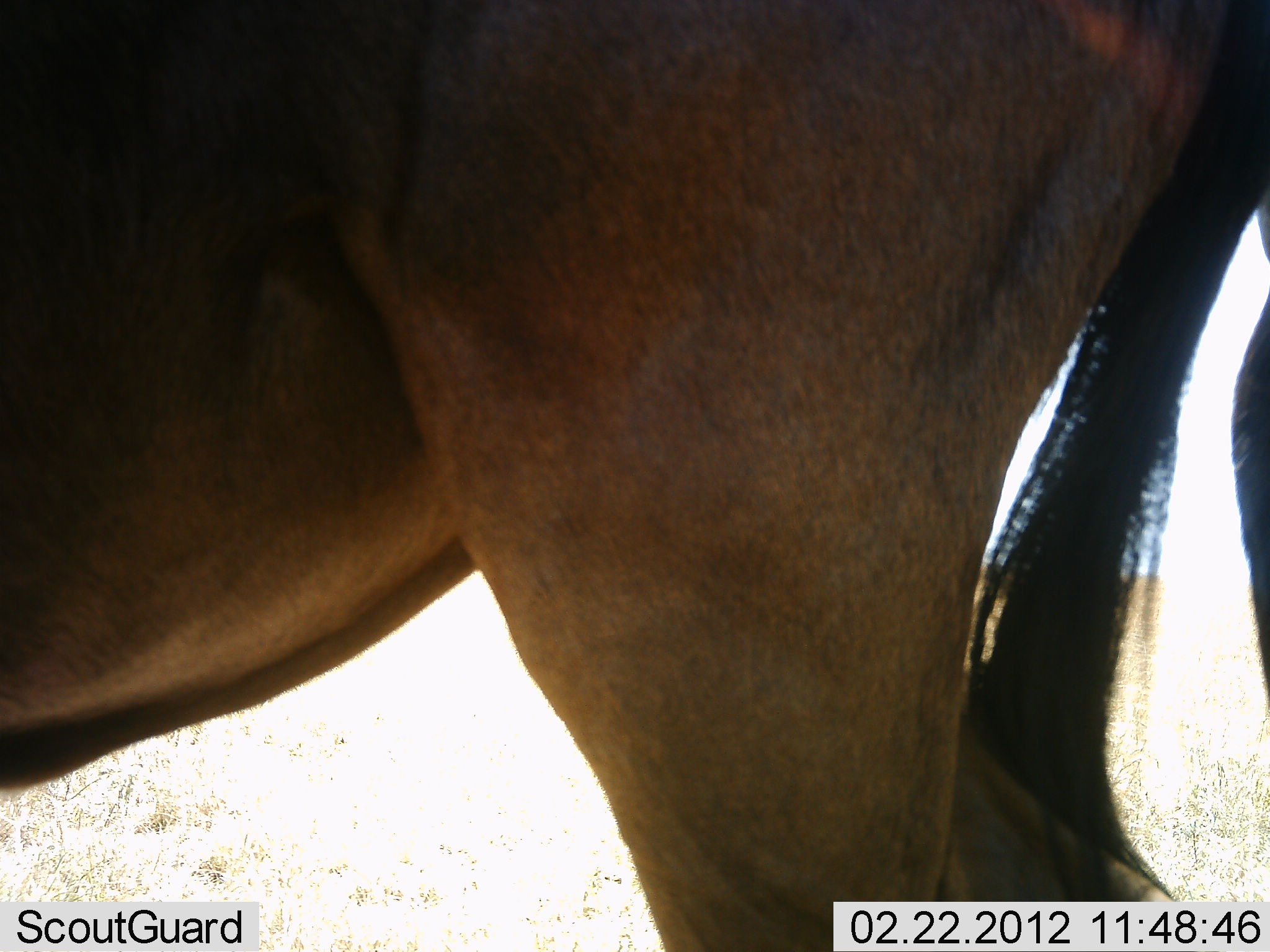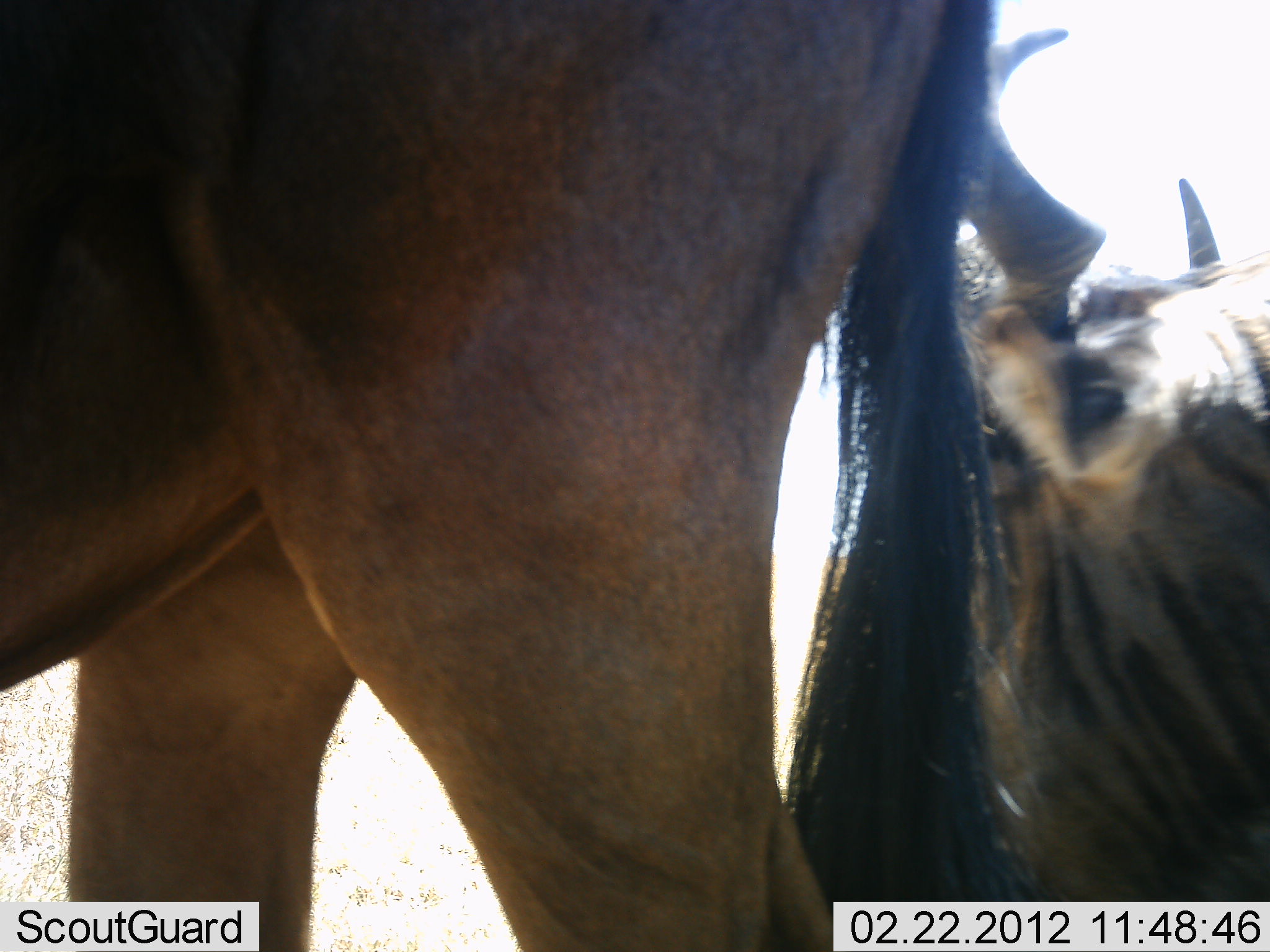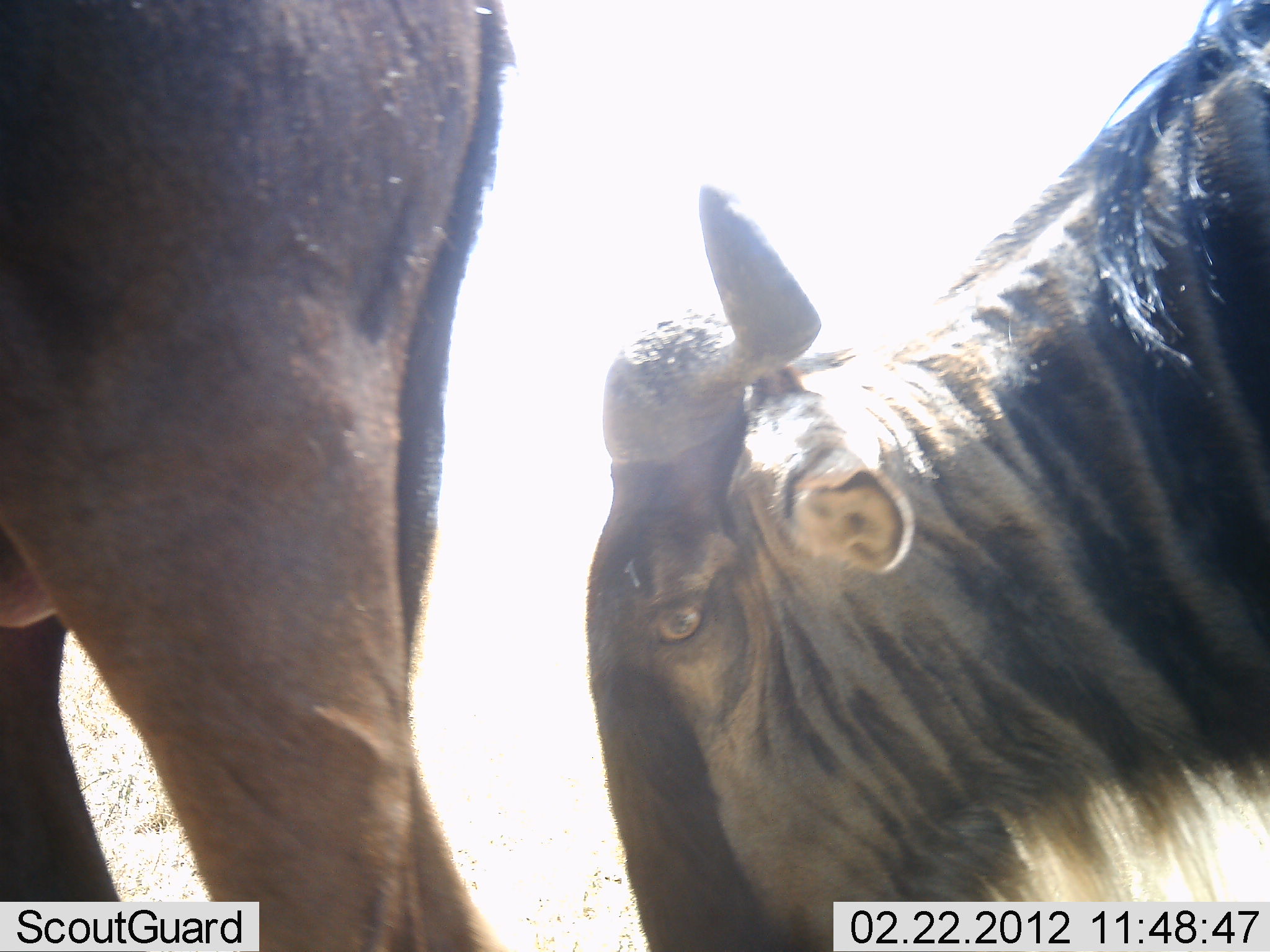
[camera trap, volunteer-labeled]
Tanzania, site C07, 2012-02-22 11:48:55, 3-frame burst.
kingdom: Animalia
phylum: Chordata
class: Mammalia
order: Artiodactyla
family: Bovidae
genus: Connochaetes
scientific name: Connochaetes taurinus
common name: blue wildebeest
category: wildebeest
Wildebeest (blue wildebeest) (Connochaetes taurinus), count 2. Behavior (volunteer vote fractions): standing 19%, resting 12%, moving 81%, interacting 0%. Young present (vote fraction): 0%. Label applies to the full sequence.